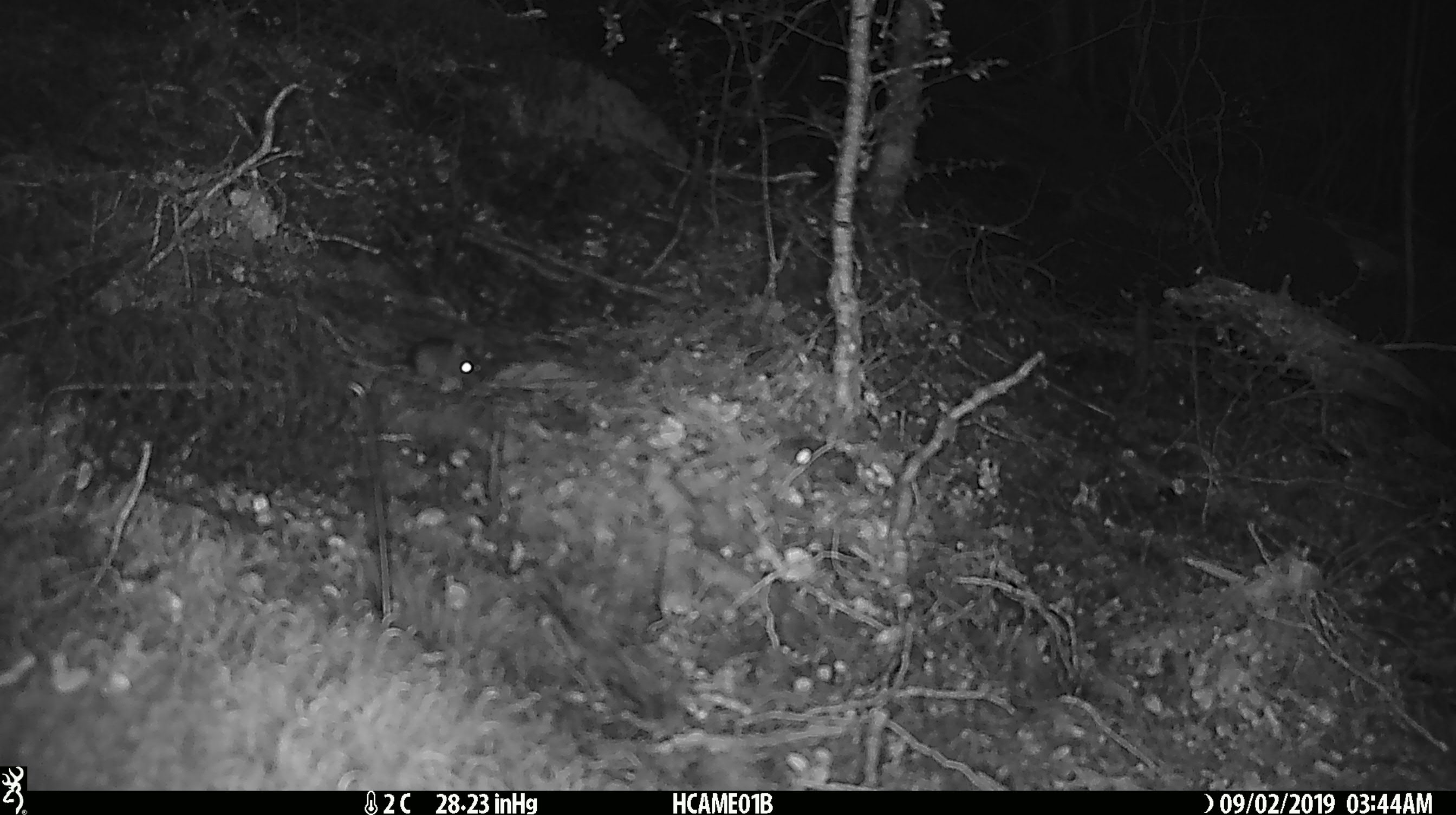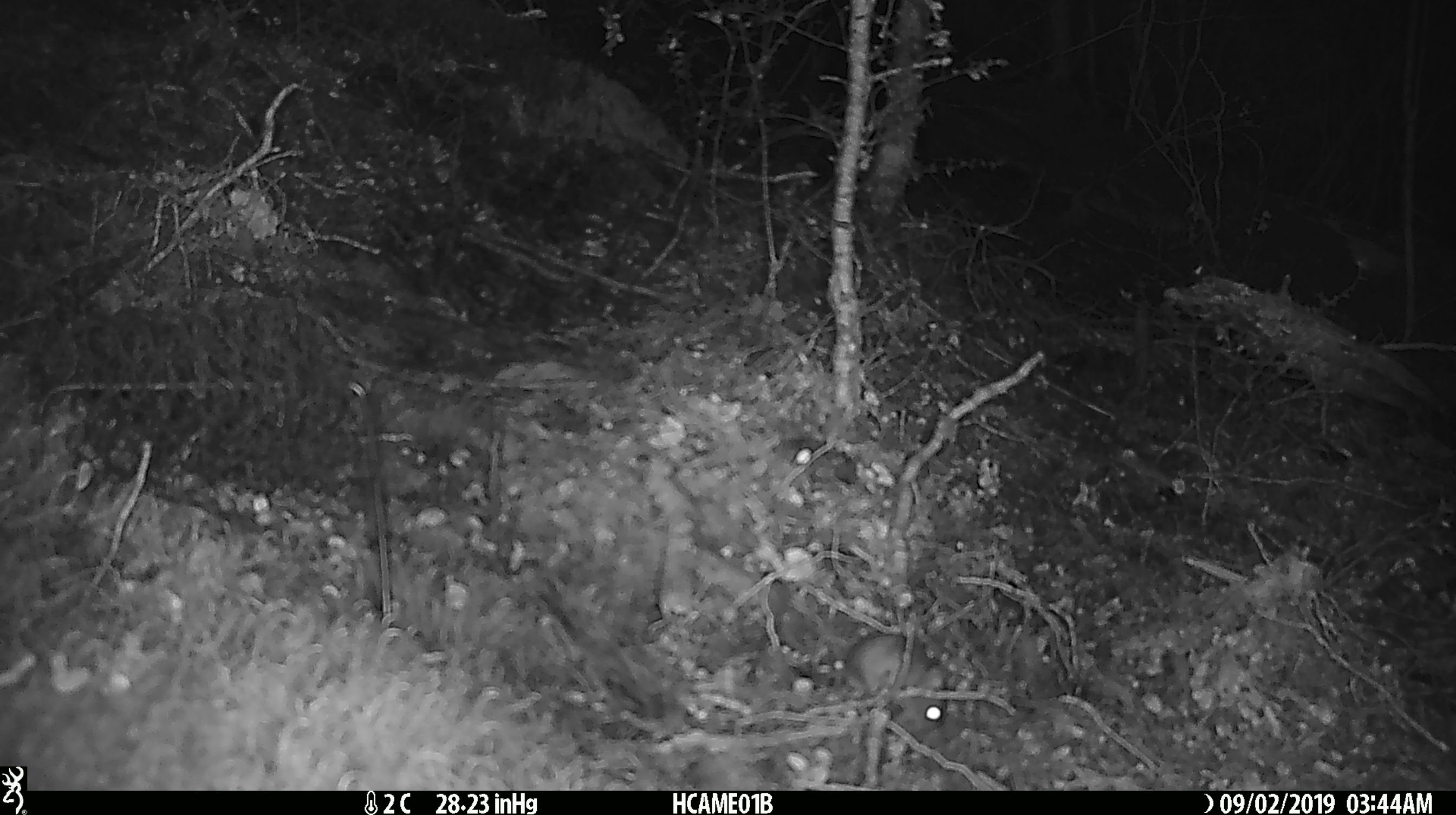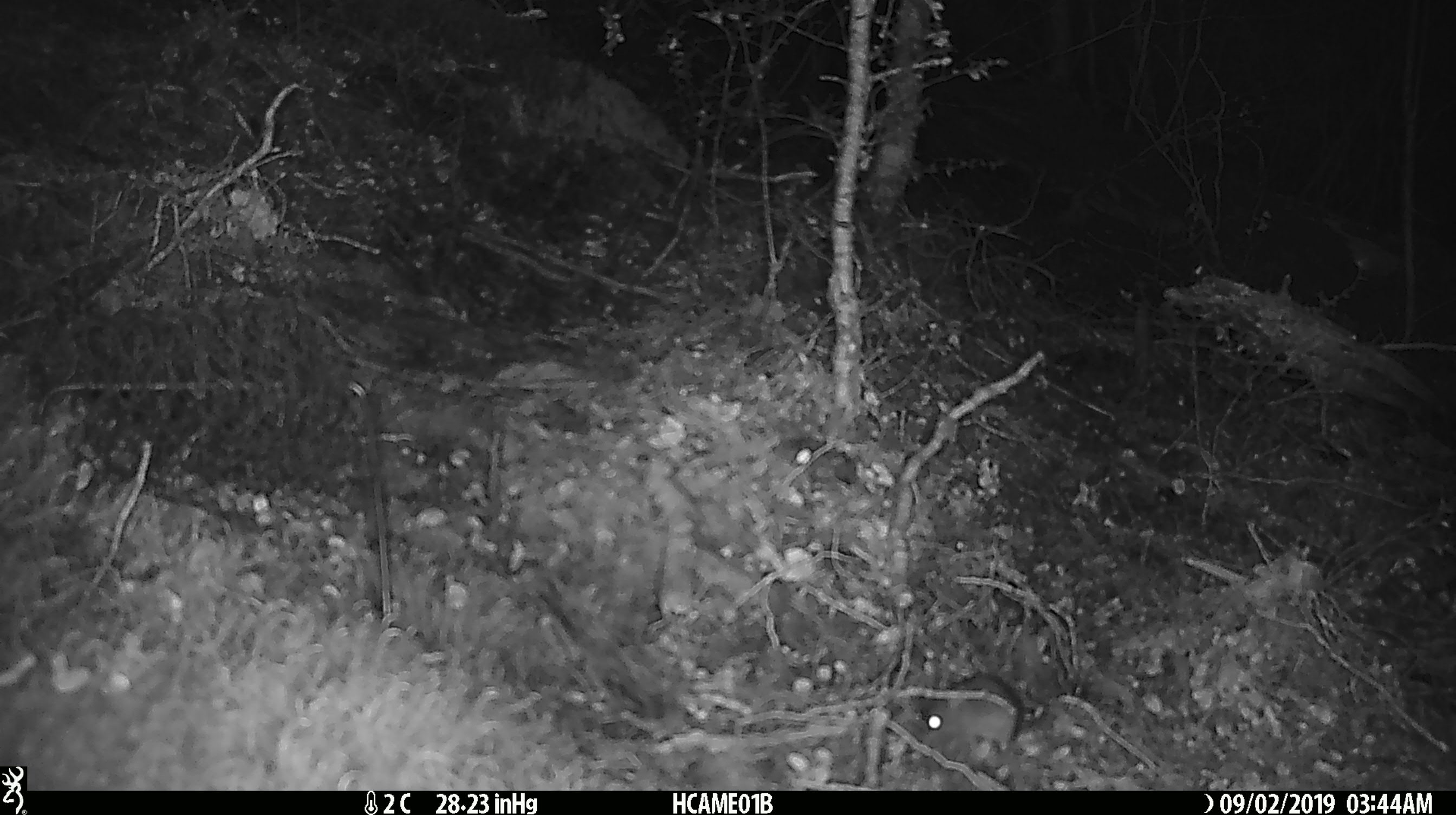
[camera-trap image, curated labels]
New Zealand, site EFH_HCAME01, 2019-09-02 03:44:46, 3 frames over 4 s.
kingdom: Animalia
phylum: Chordata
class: Mammalia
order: Rodentia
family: Muridae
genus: Mus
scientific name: Mus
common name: mouse